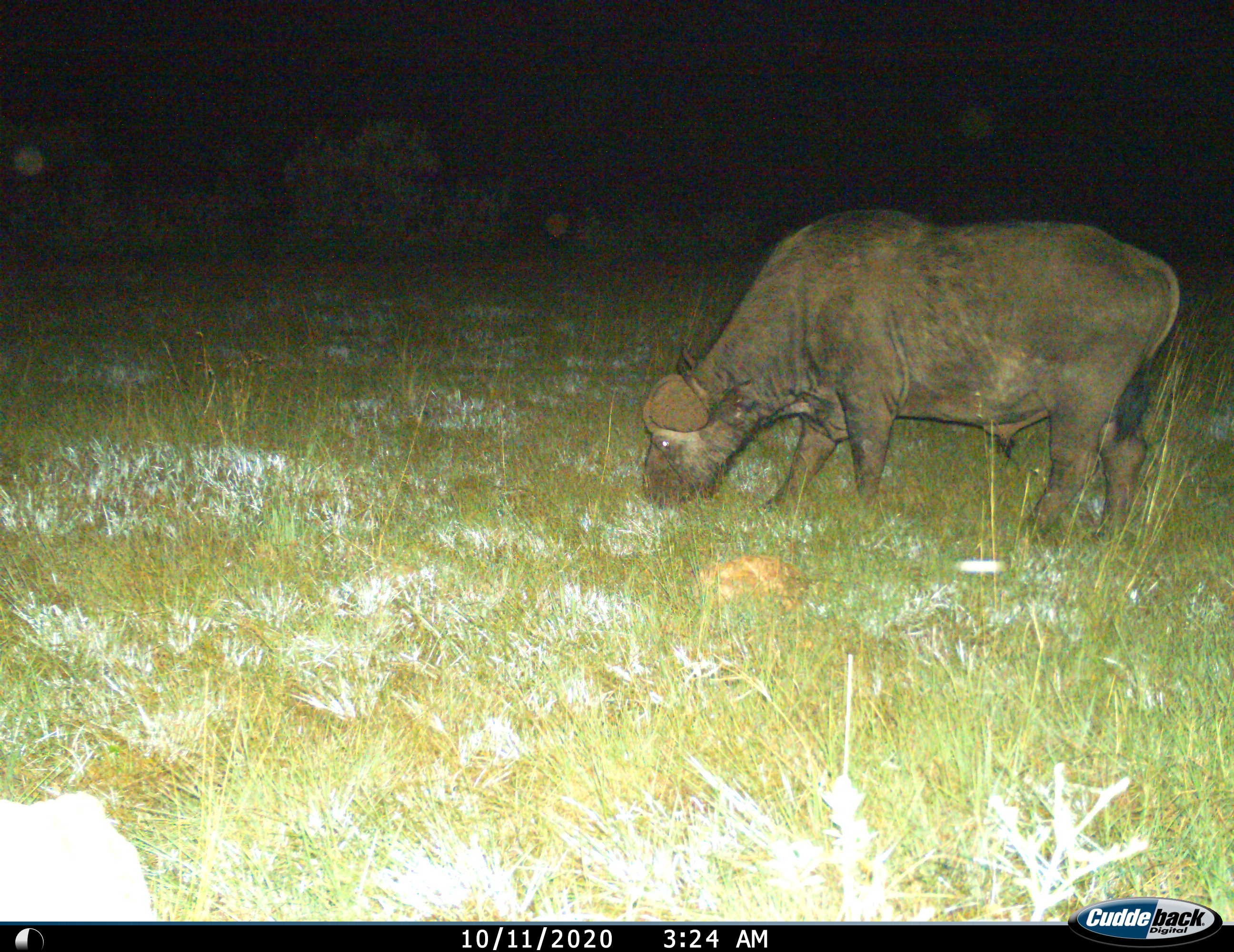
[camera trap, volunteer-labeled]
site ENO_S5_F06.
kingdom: Animalia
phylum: Chordata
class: Mammalia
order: Artiodactyla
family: Bovidae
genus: Syncerus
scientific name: Syncerus caffer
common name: african buffalo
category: buffalo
Buffalo (african buffalo) (Syncerus caffer), count 1. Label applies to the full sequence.